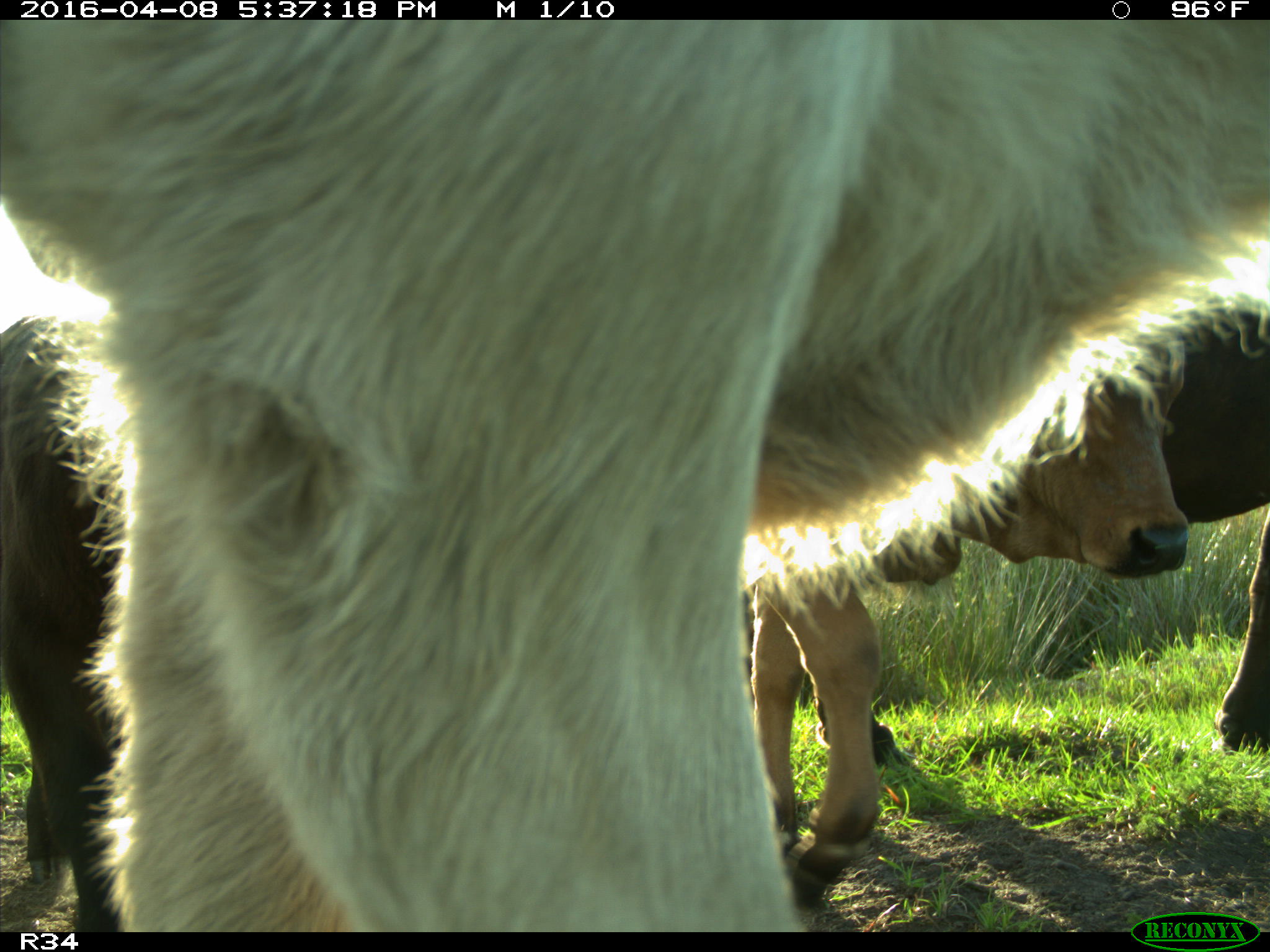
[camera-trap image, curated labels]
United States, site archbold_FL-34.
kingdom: Animalia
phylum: Chordata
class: Mammalia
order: Artiodactyla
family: Bovidae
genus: Bos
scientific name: Bos taurus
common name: domestic cow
Bos taurus (domestic cow).